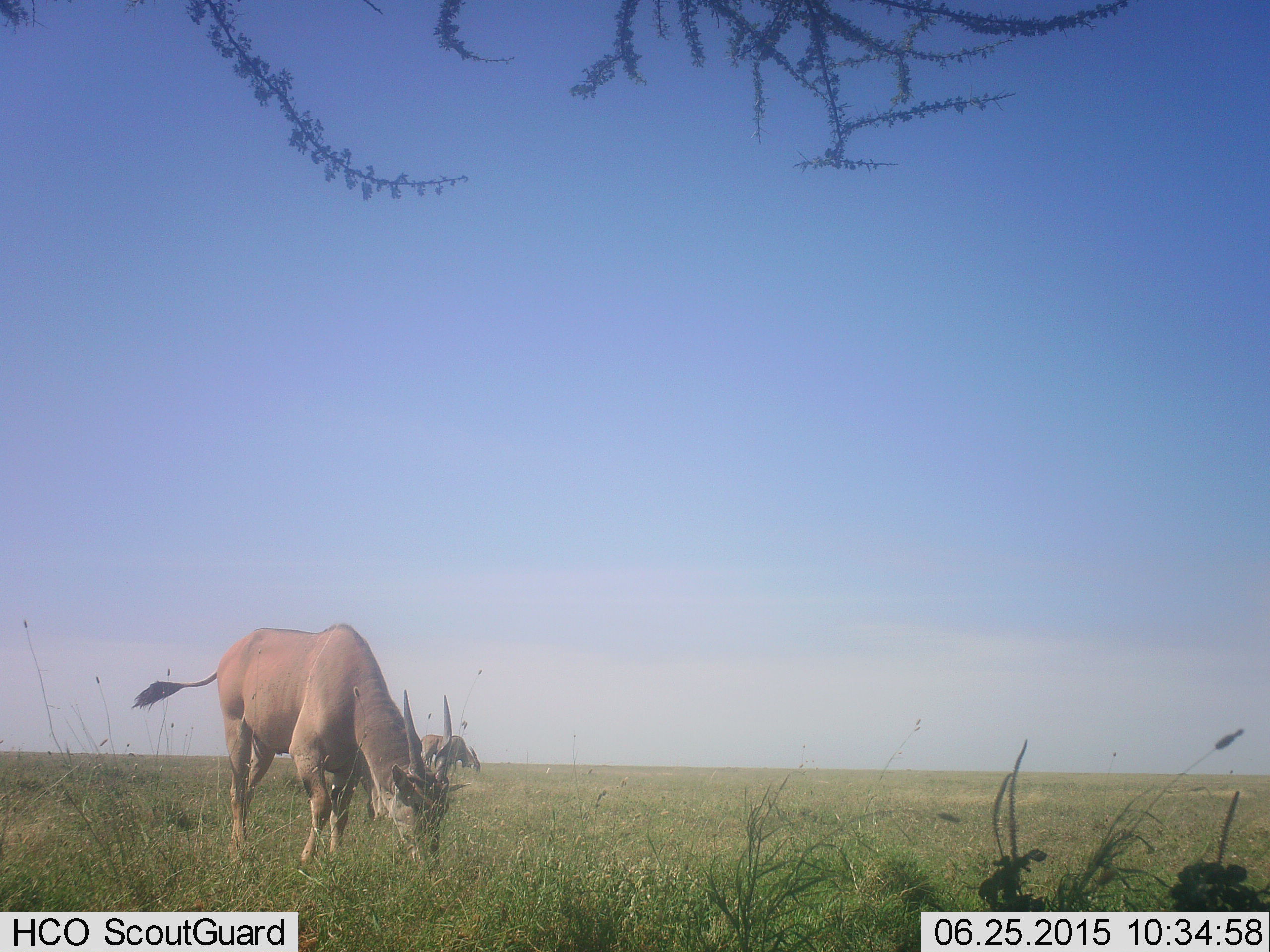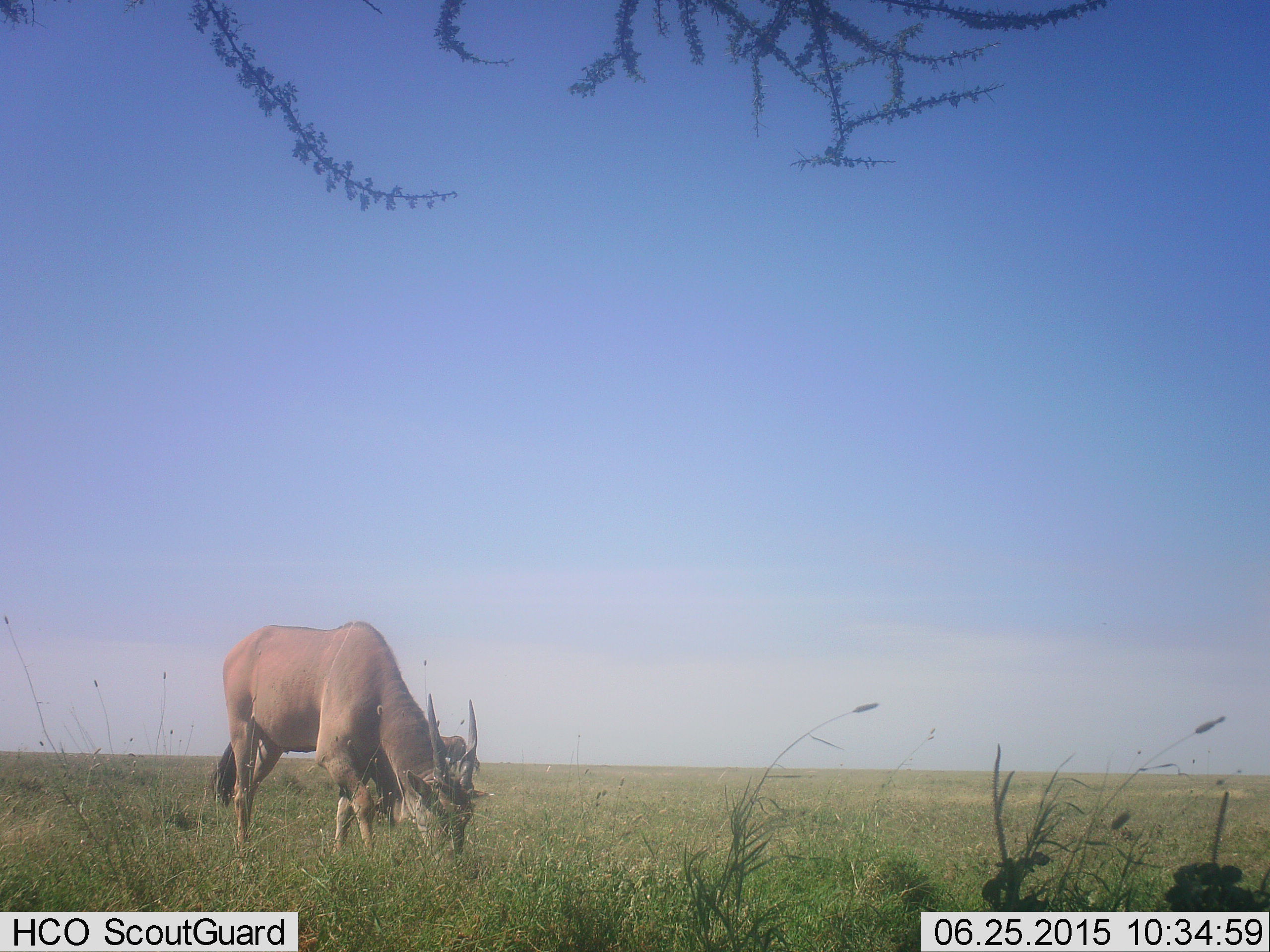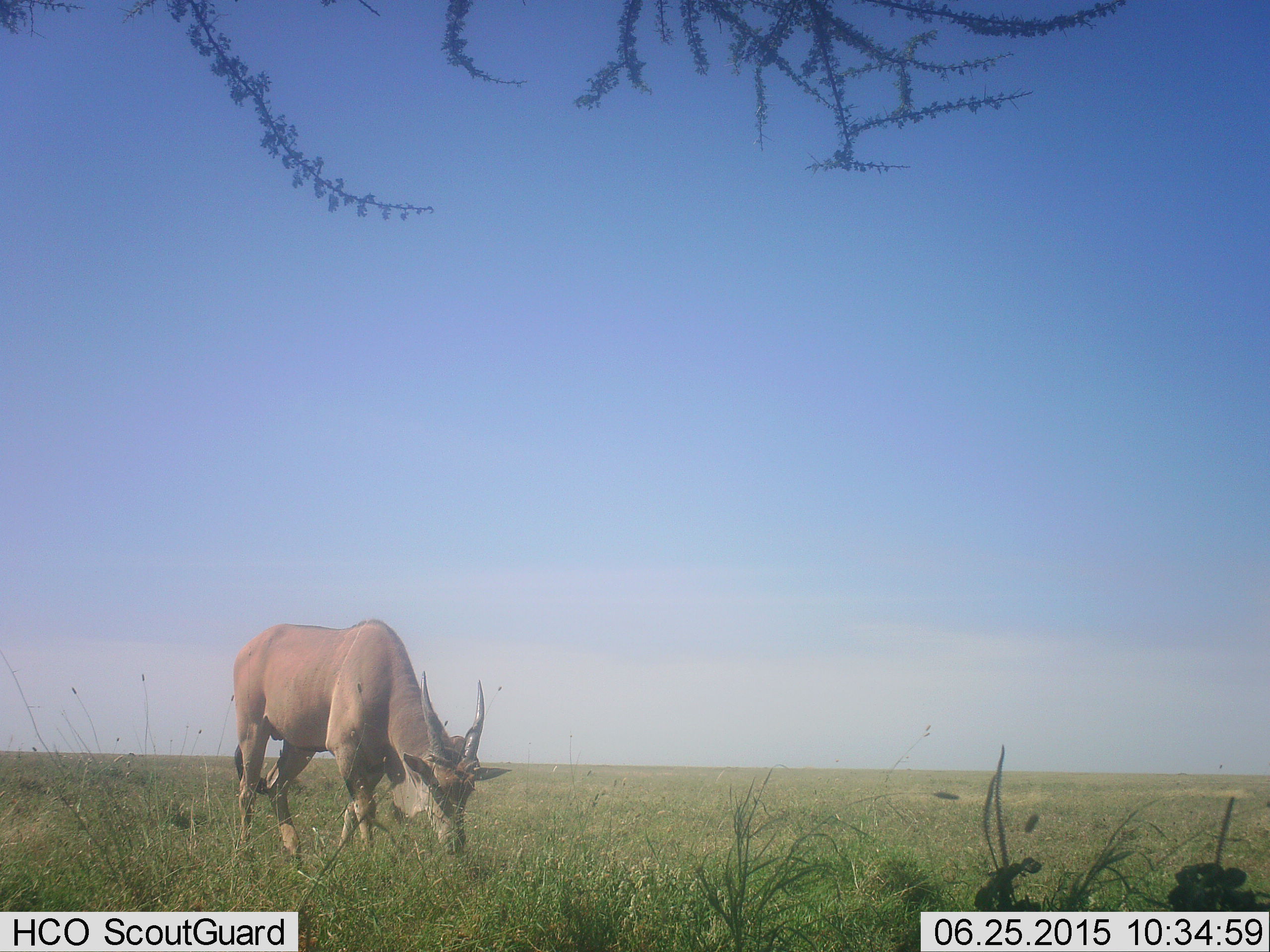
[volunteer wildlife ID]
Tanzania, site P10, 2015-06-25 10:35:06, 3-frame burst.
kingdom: Animalia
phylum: Chordata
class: Mammalia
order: Artiodactyla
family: Bovidae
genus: Tragelaphus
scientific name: Tragelaphus oryx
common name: eland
Eland (Tragelaphus oryx), count 2. Behavior (volunteer vote fractions): standing 10%, resting 0%, moving 0%, interacting 0%. Young present (vote fraction): 0%. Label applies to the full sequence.